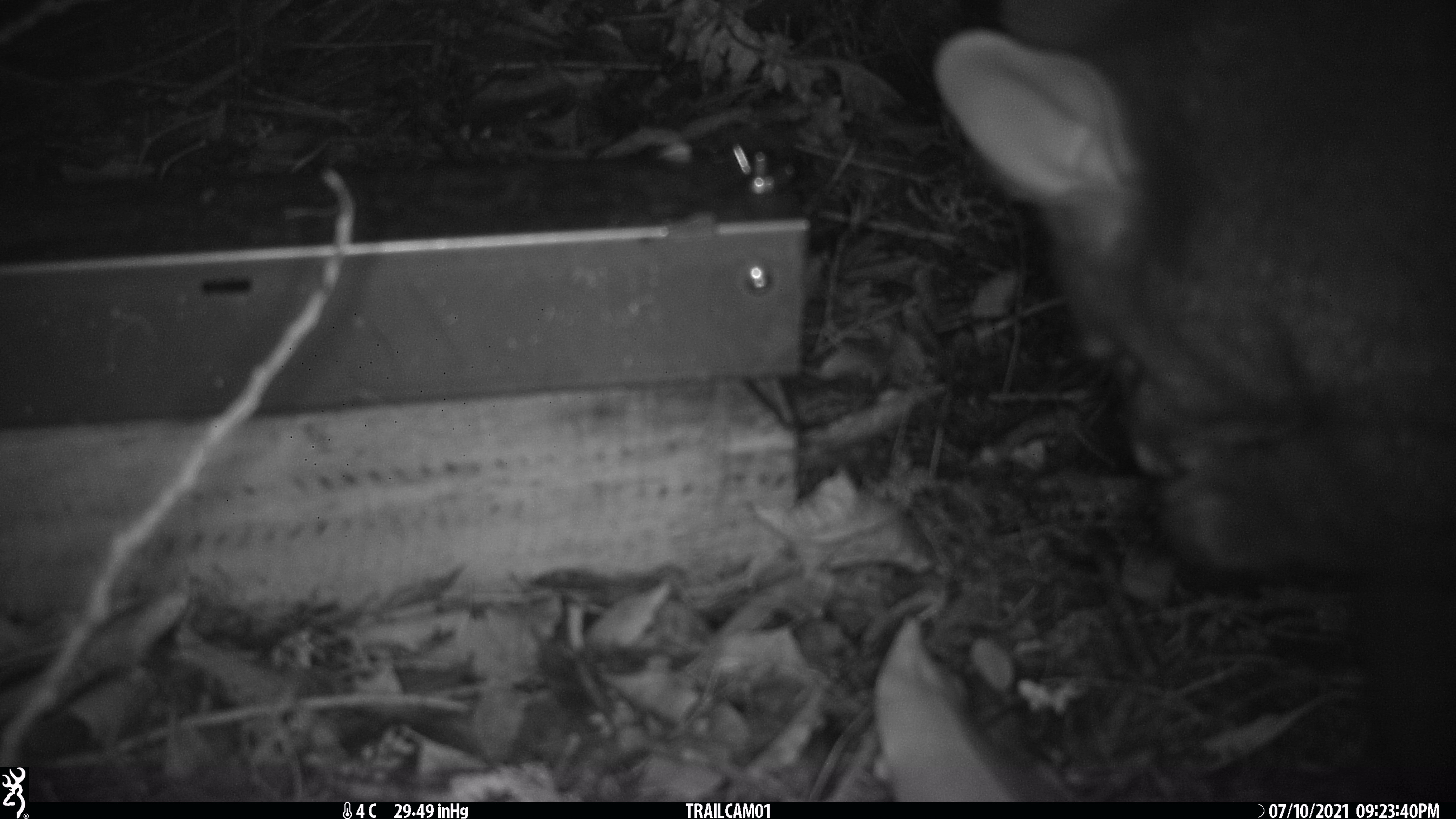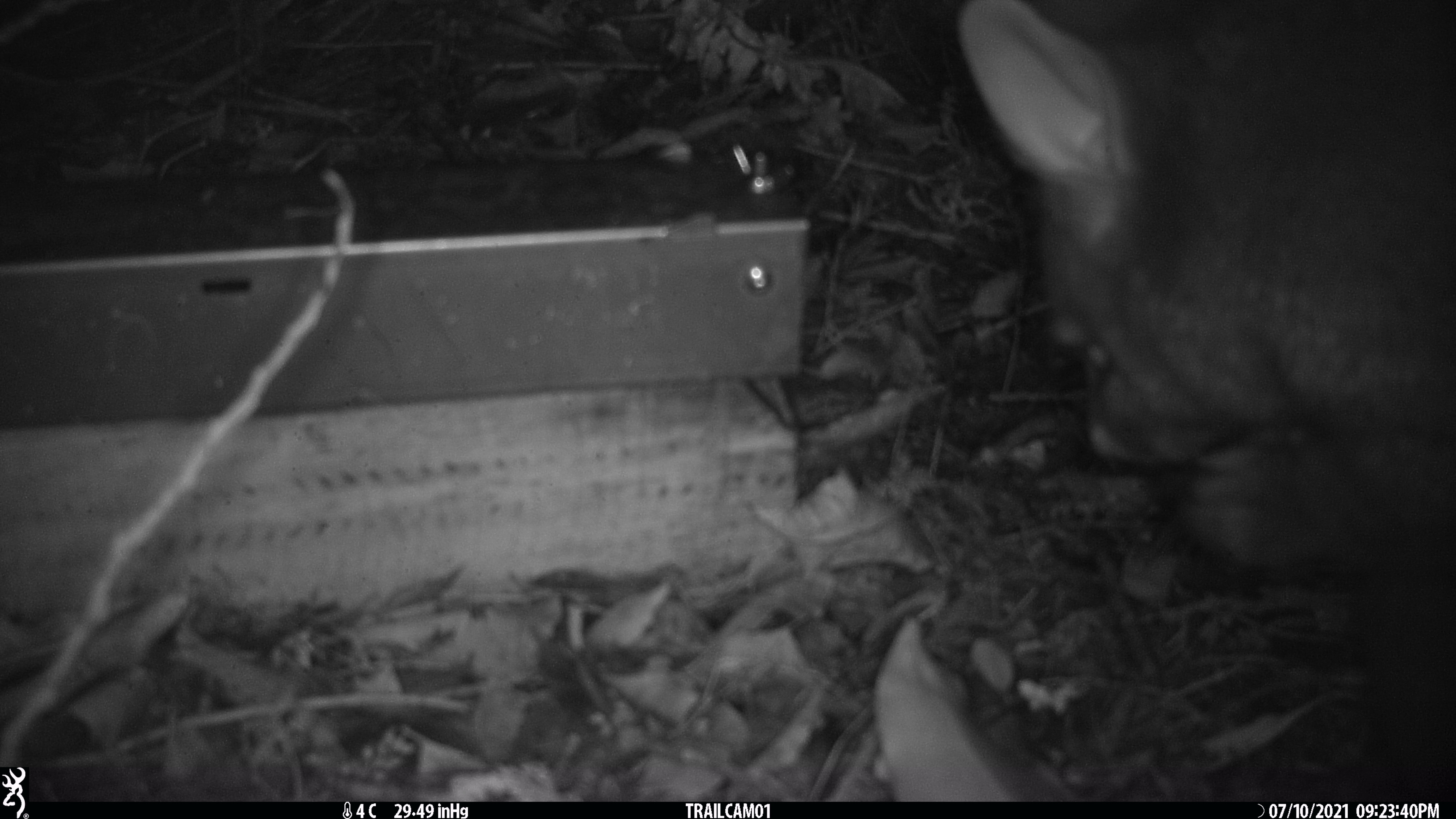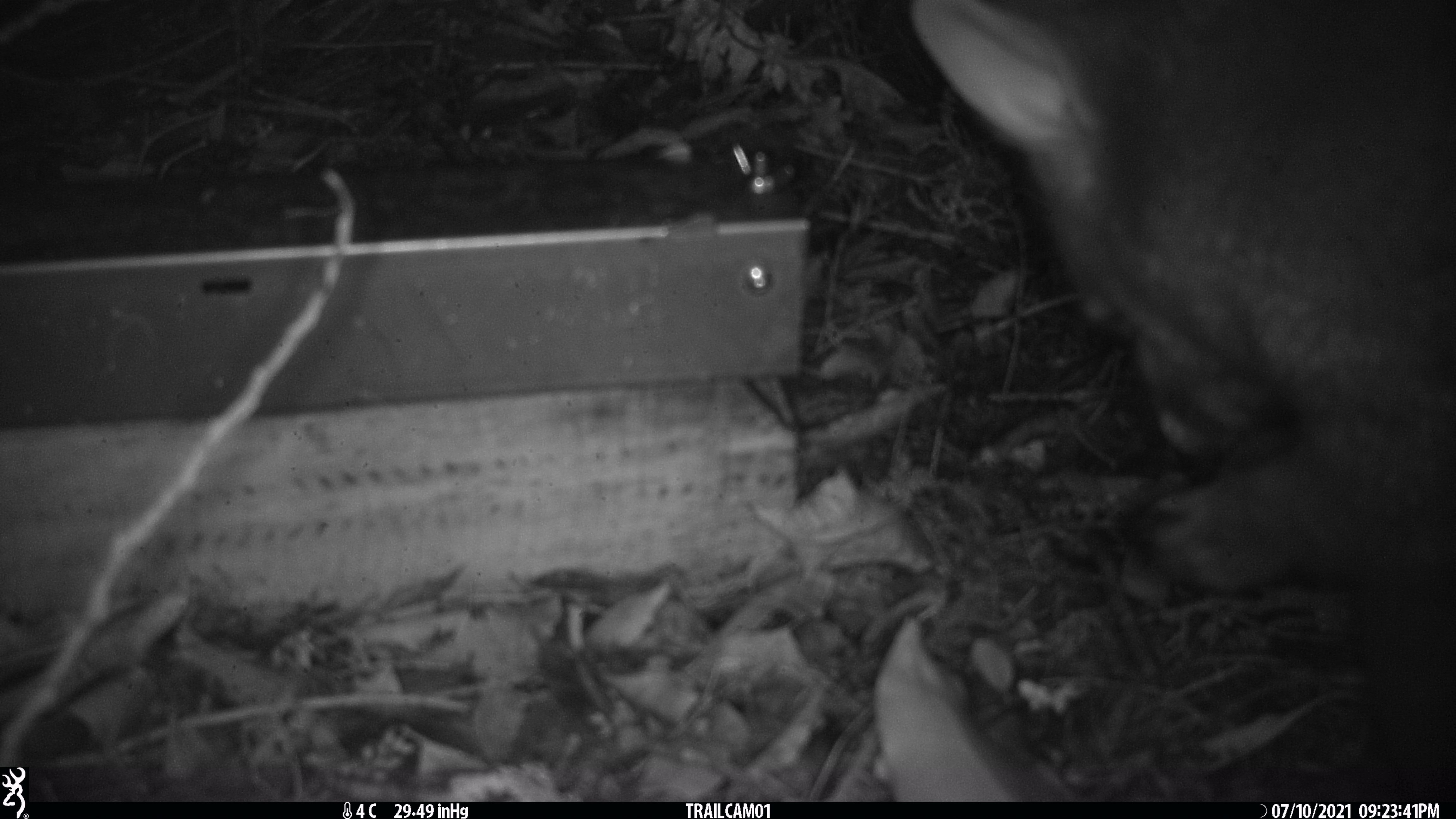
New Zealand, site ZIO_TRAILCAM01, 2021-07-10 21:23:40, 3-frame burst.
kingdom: Animalia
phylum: Chordata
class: Mammalia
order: Diprotodontia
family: Phalangeridae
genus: Trichosurus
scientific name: Trichosurus vulpecula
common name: common brushtail possum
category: possum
Possum (common brushtail possum) (Trichosurus vulpecula).